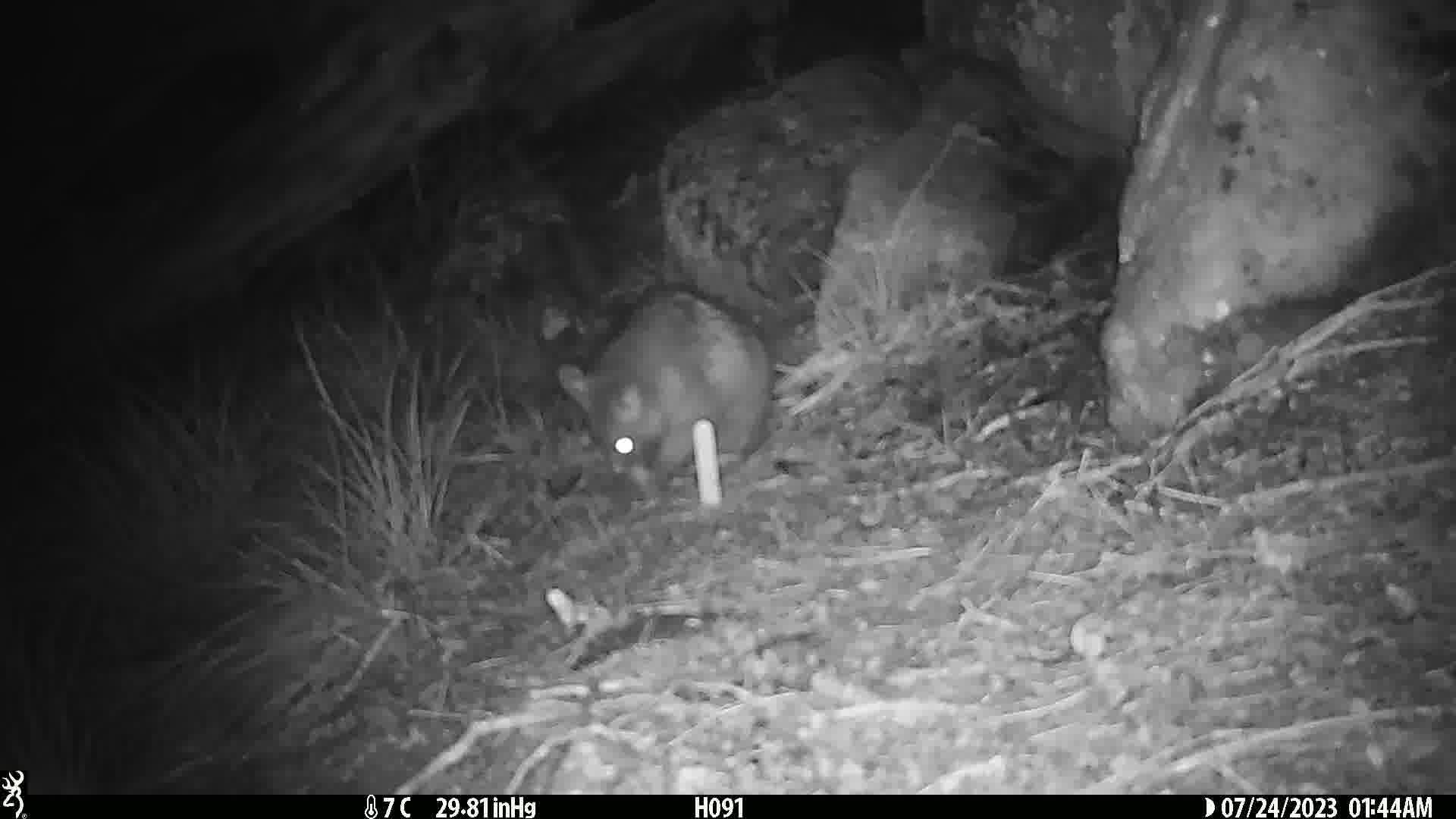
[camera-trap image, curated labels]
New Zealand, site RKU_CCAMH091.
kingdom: Animalia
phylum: Chordata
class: Mammalia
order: Diprotodontia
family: Phalangeridae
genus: Trichosurus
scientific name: Trichosurus vulpecula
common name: common brushtail possum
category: possum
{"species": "possum (common brushtail possum) (Trichosurus vulpecula)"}